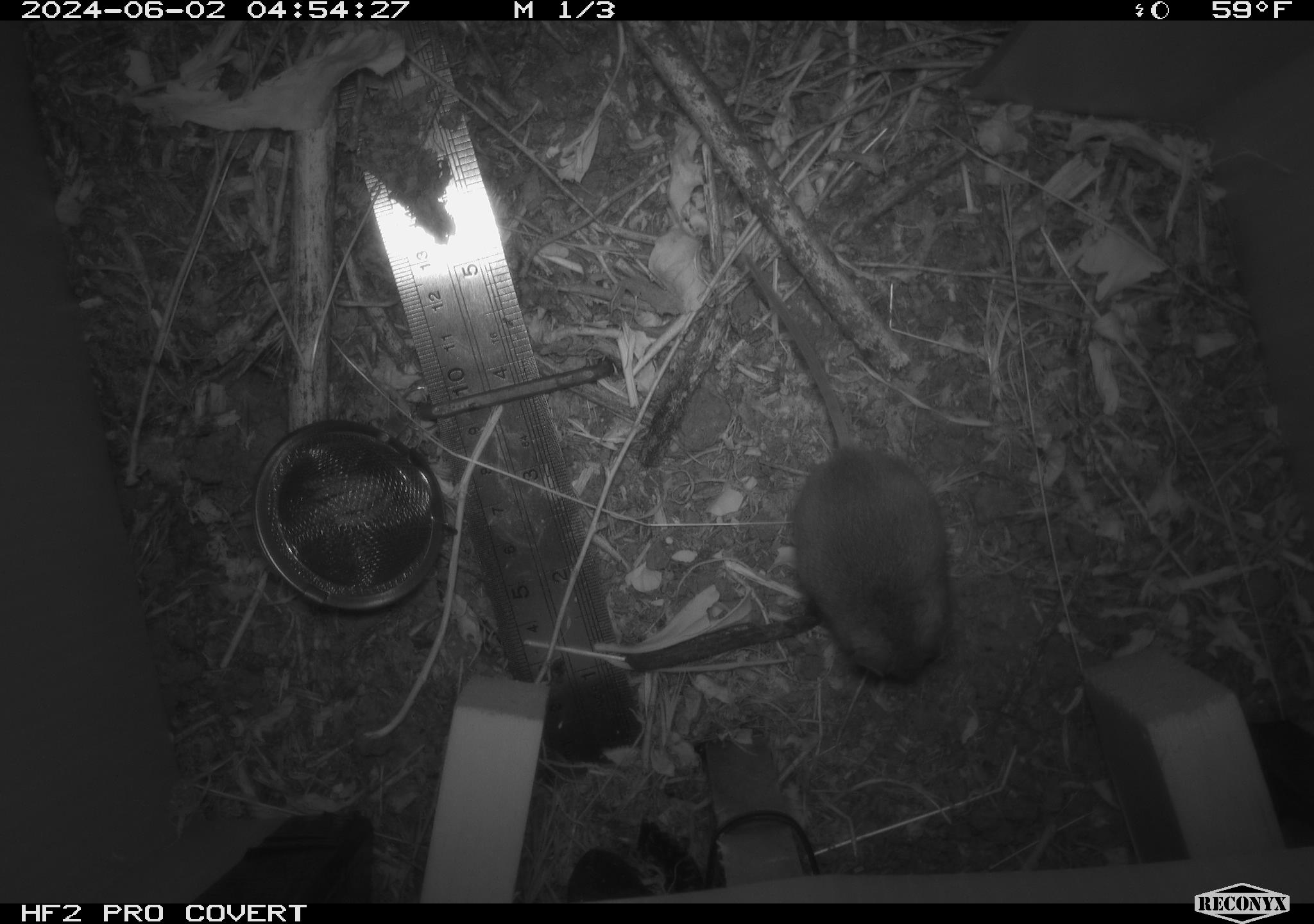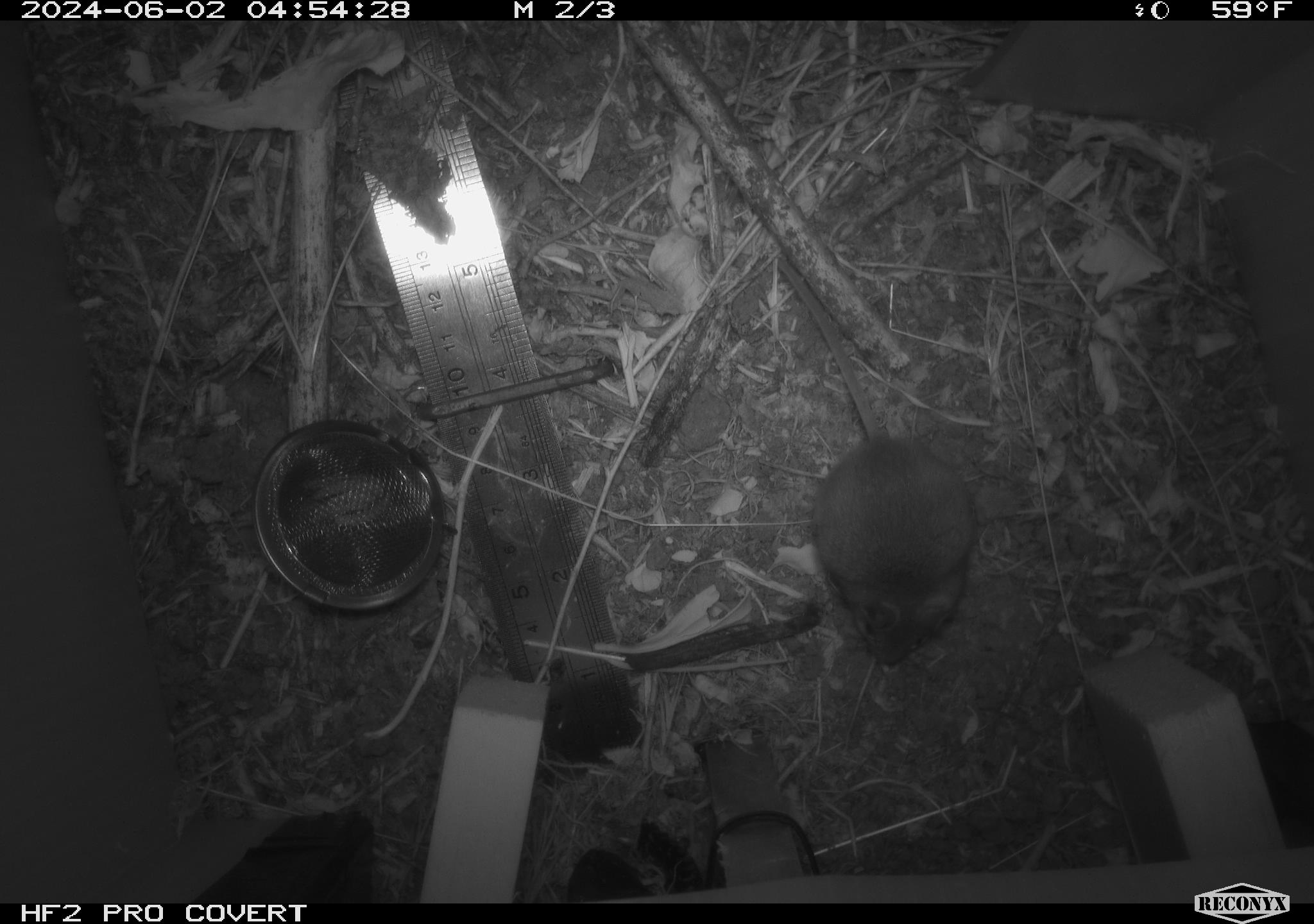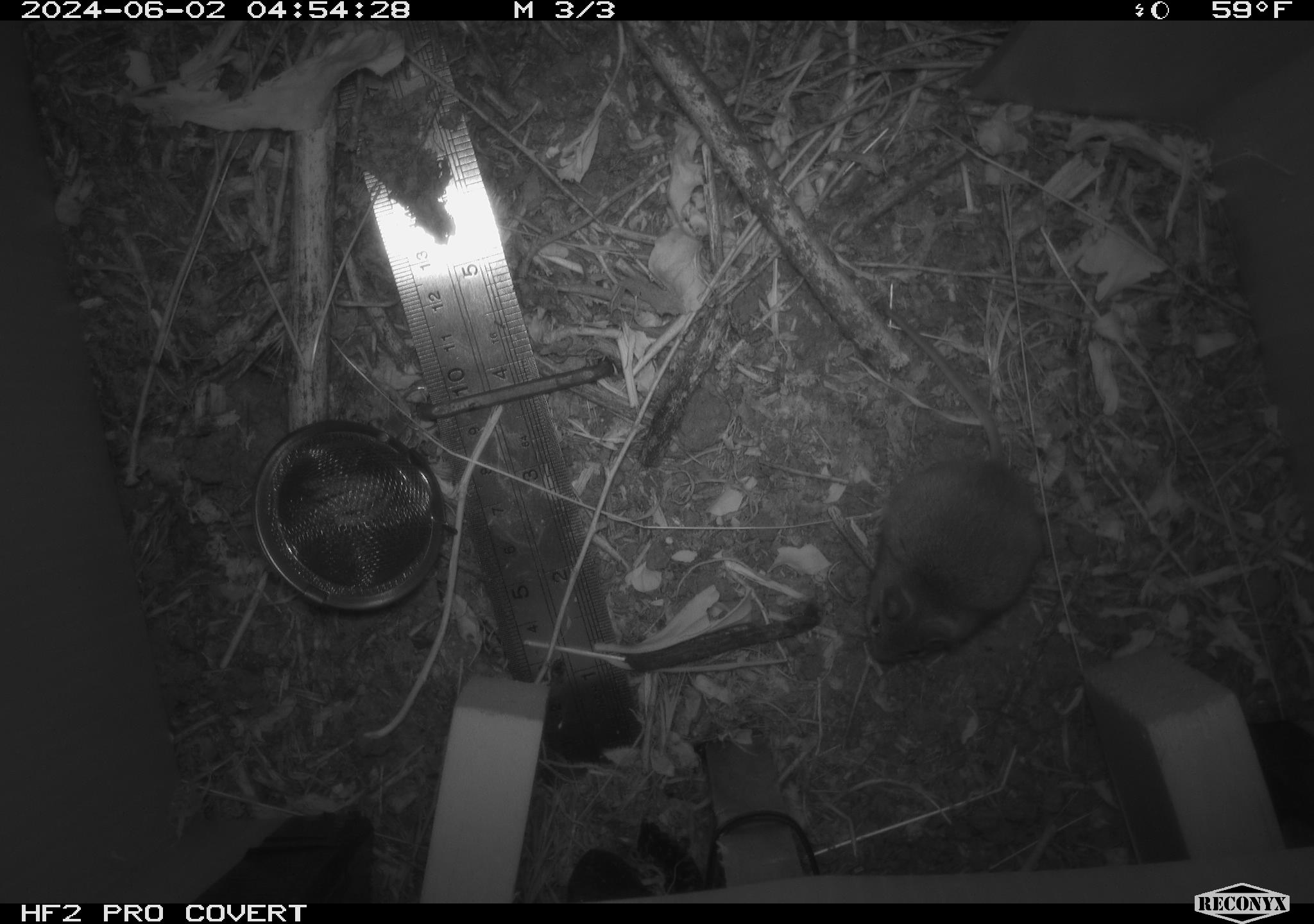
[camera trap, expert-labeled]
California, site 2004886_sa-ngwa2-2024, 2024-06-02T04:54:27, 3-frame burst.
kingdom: Animalia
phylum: Chordata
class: Mammalia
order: Rodentia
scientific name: Rodentia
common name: mouse species